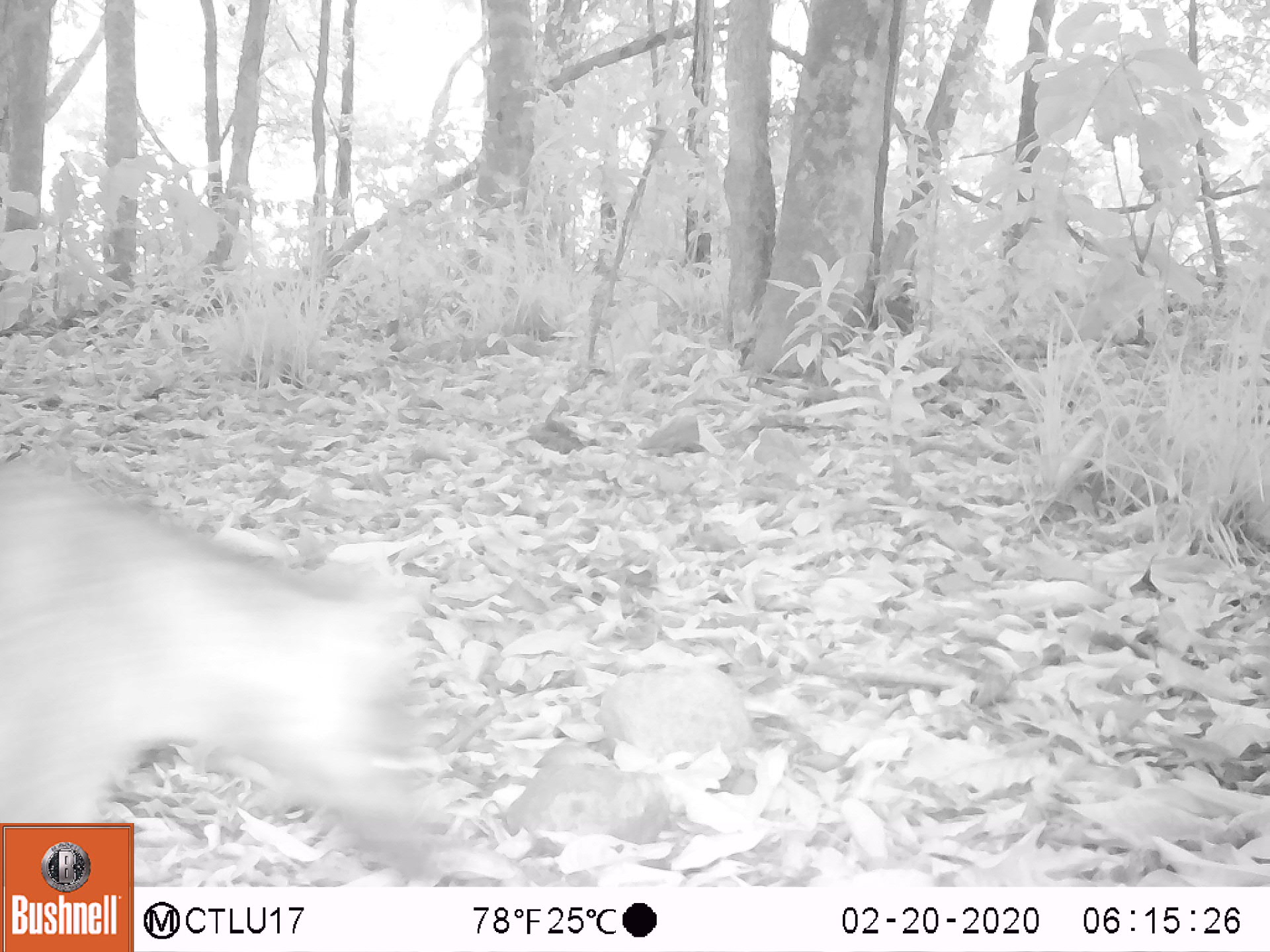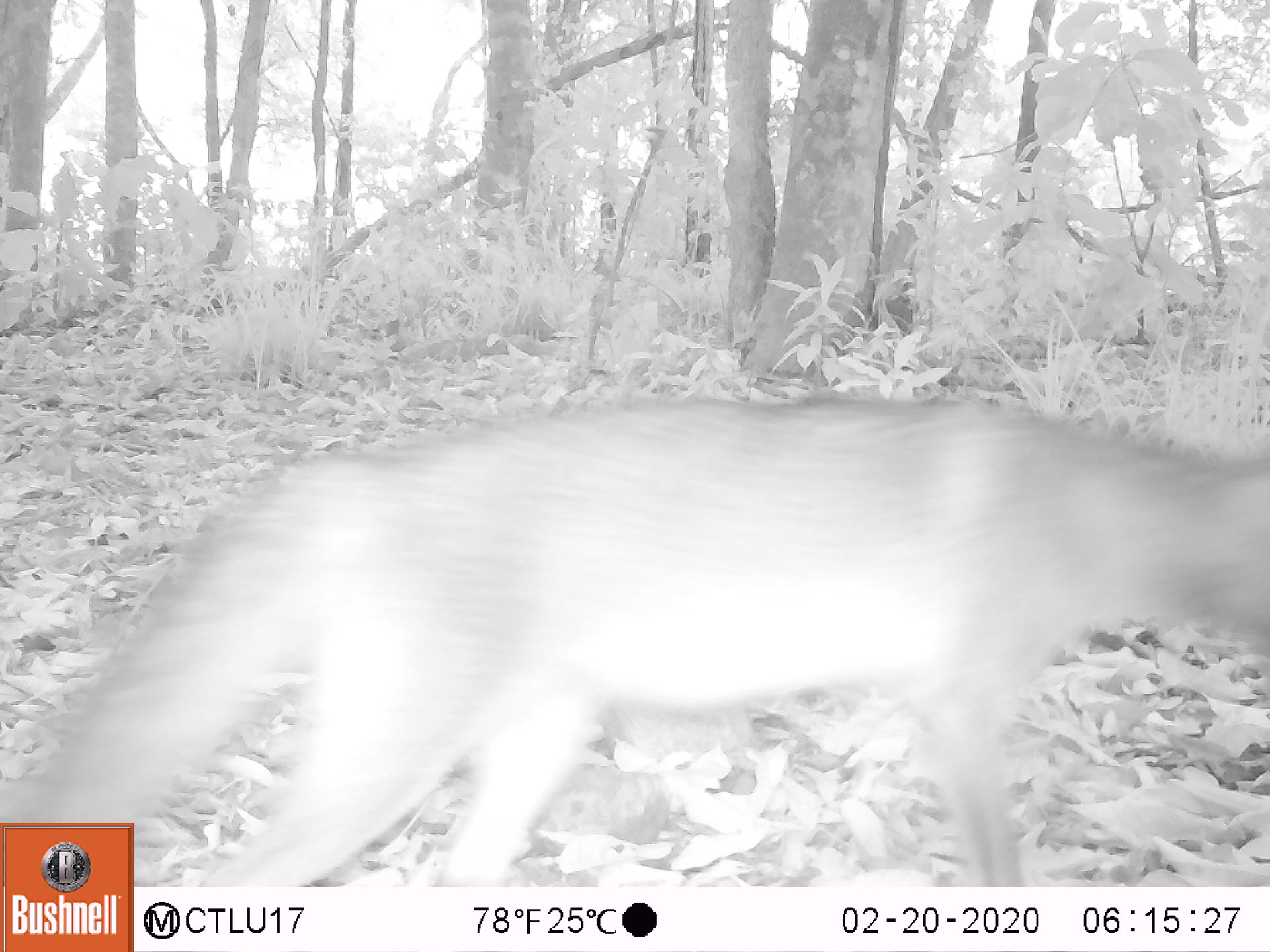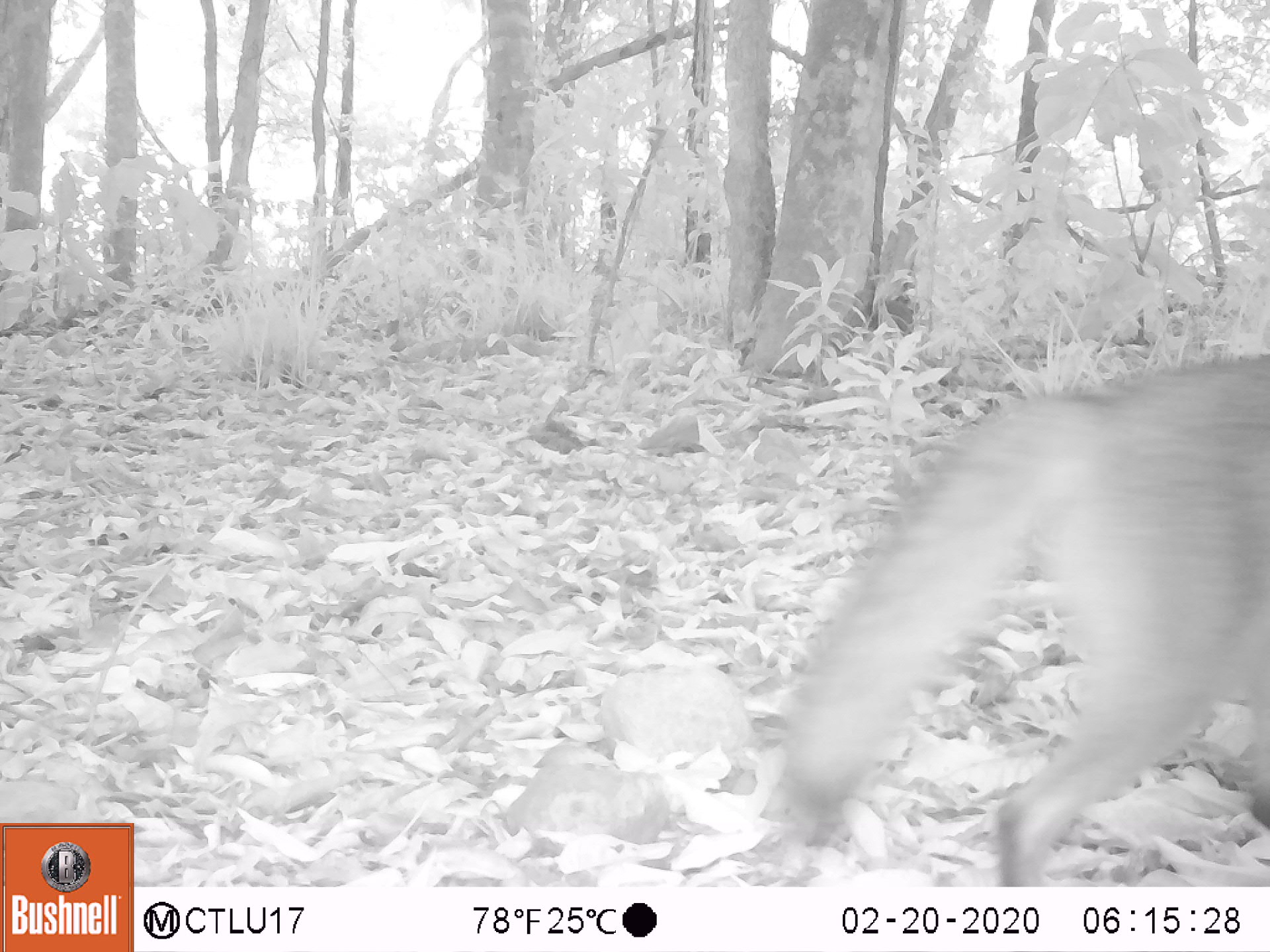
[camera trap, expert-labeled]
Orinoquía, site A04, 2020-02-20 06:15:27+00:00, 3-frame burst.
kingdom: Animalia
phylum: Chordata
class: Mammalia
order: Carnivora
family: Canidae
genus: Cerdocyon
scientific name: Cerdocyon thous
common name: crab-eating fox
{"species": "crab-eating fox (Cerdocyon thous)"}